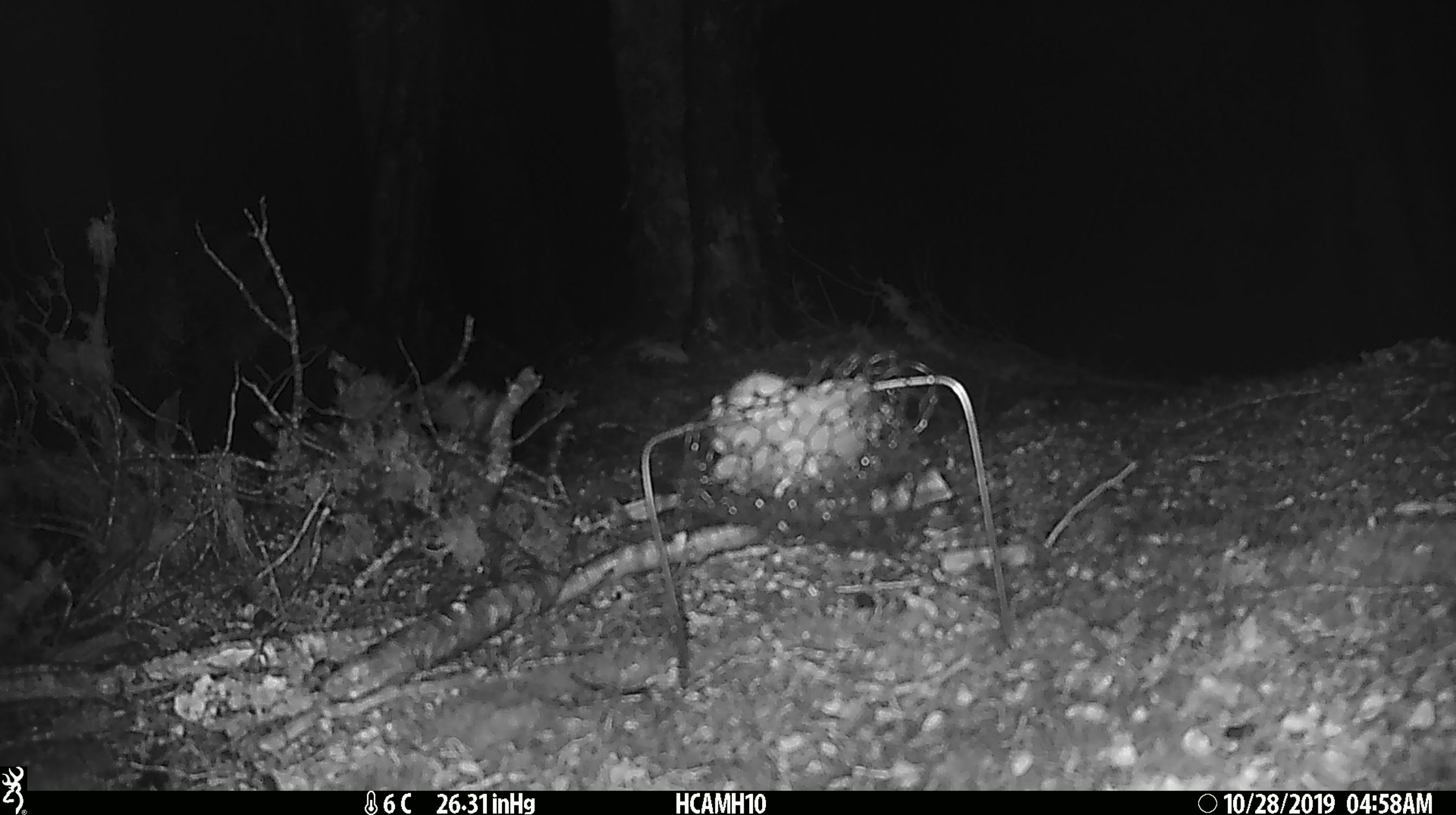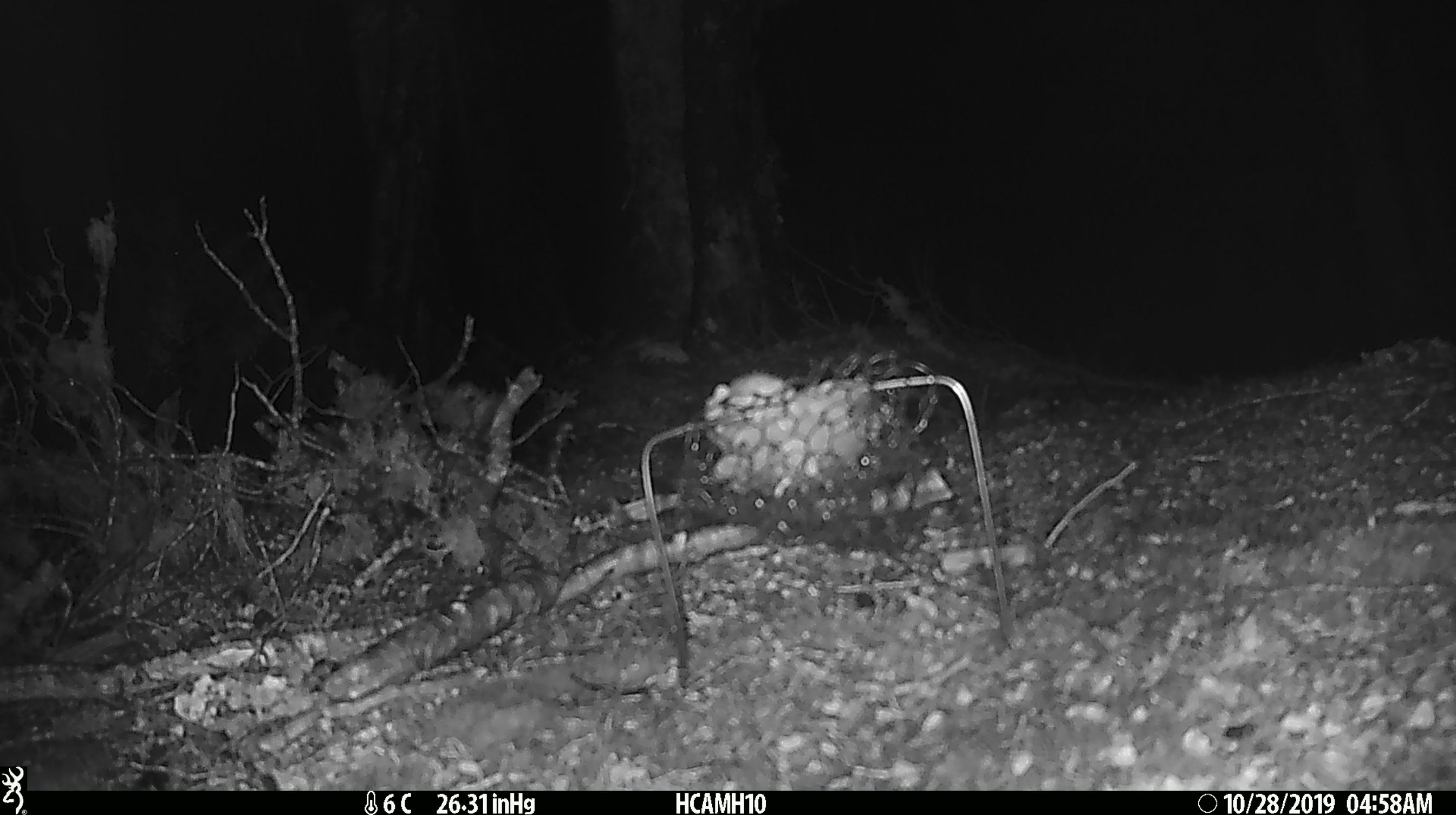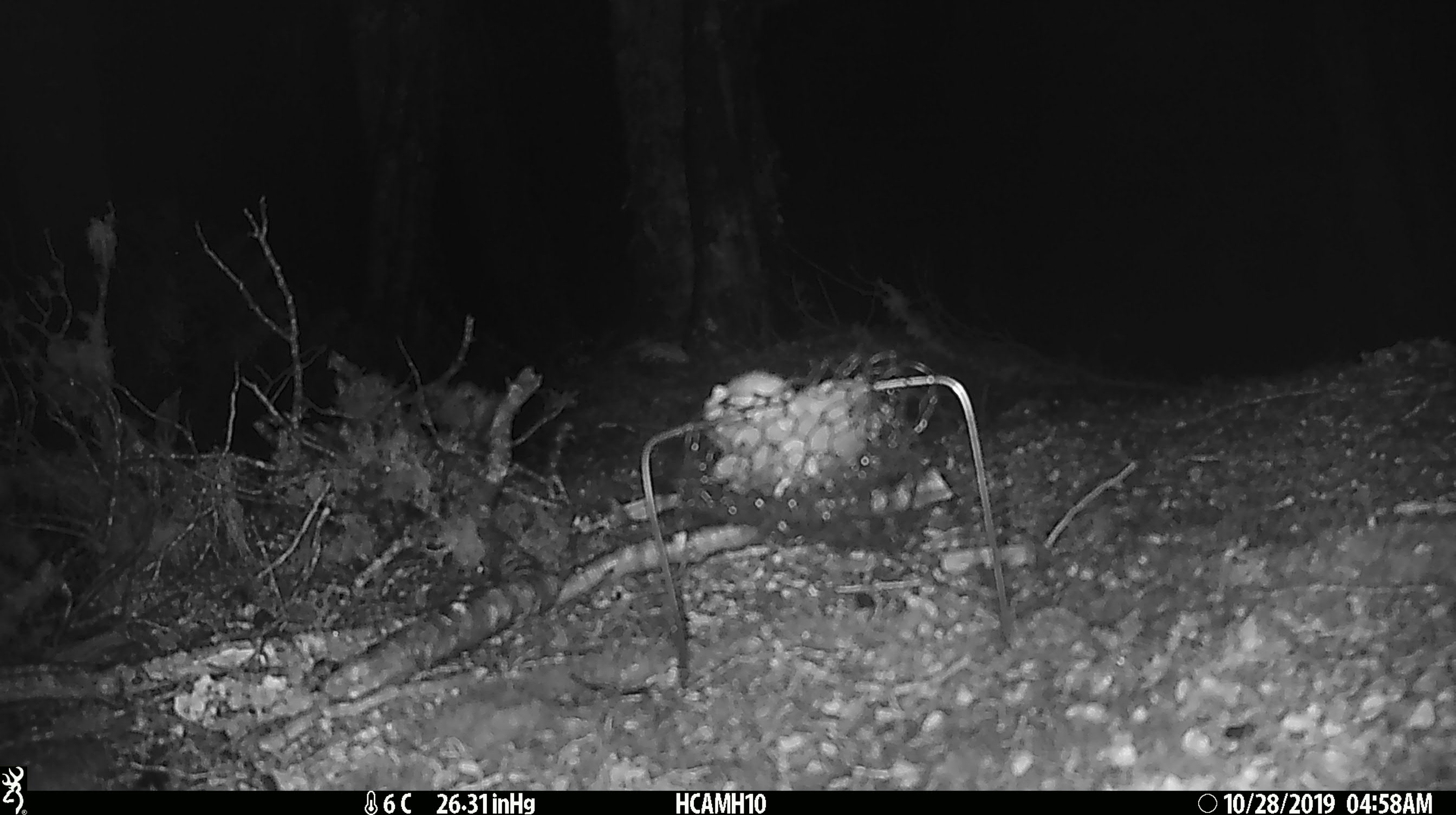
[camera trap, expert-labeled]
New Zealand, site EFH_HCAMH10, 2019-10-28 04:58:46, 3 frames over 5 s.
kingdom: Animalia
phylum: Chordata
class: Mammalia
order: Rodentia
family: Muridae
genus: Mus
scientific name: Mus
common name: mouse